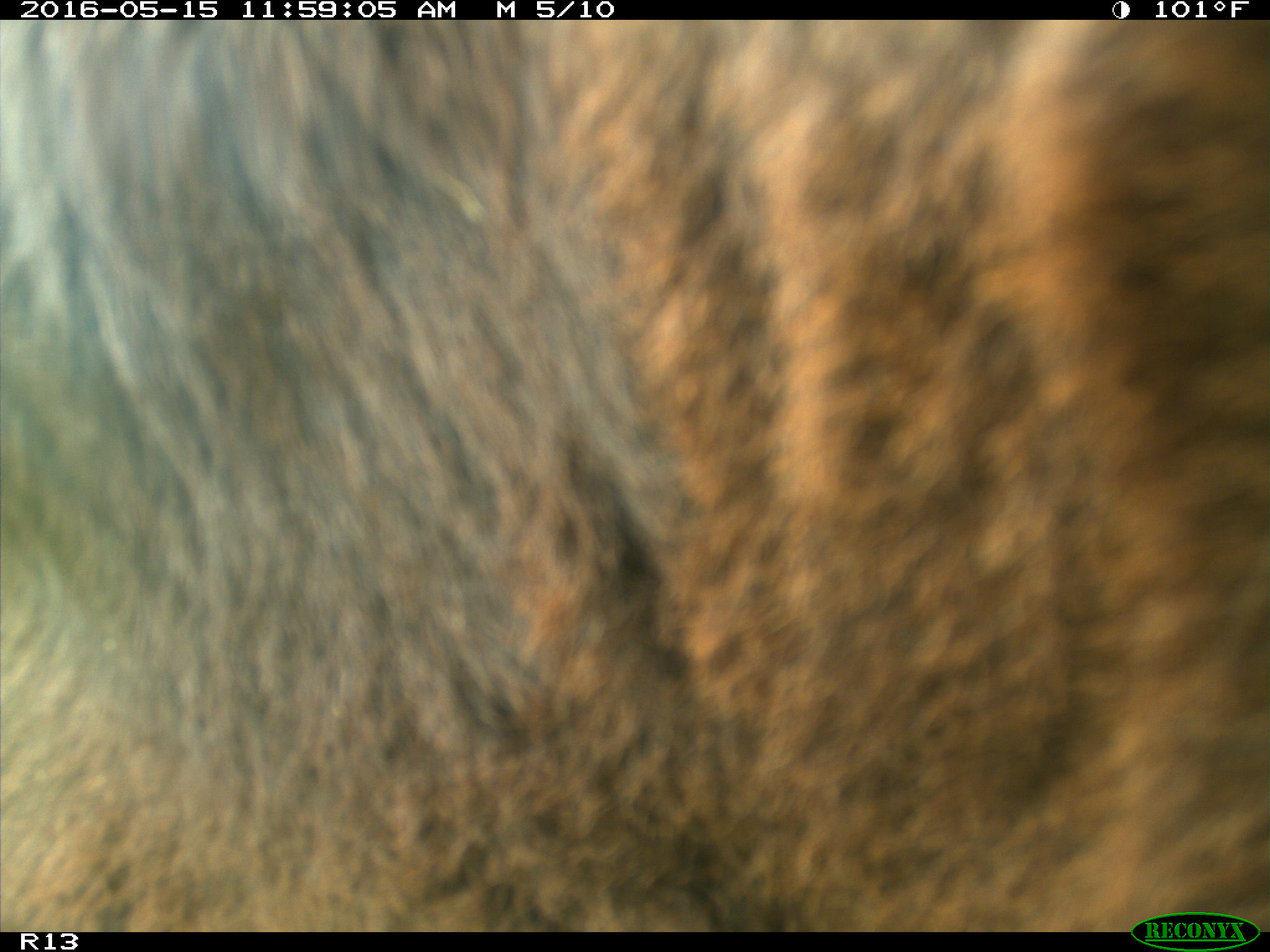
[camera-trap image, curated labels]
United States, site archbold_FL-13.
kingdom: Animalia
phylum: Chordata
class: Mammalia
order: Artiodactyla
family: Bovidae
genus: Bos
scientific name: Bos taurus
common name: domestic cow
Bos taurus (domestic cow).